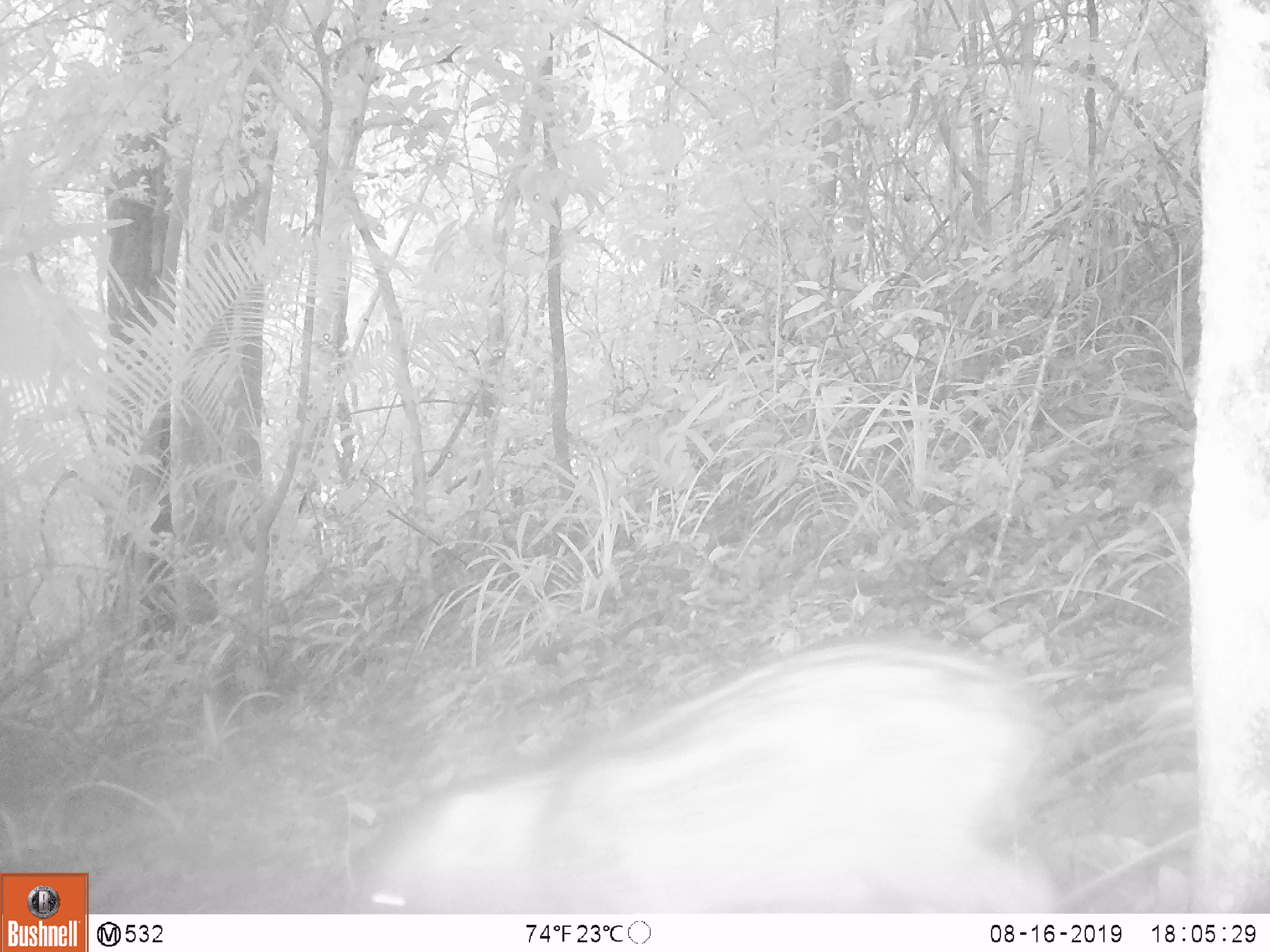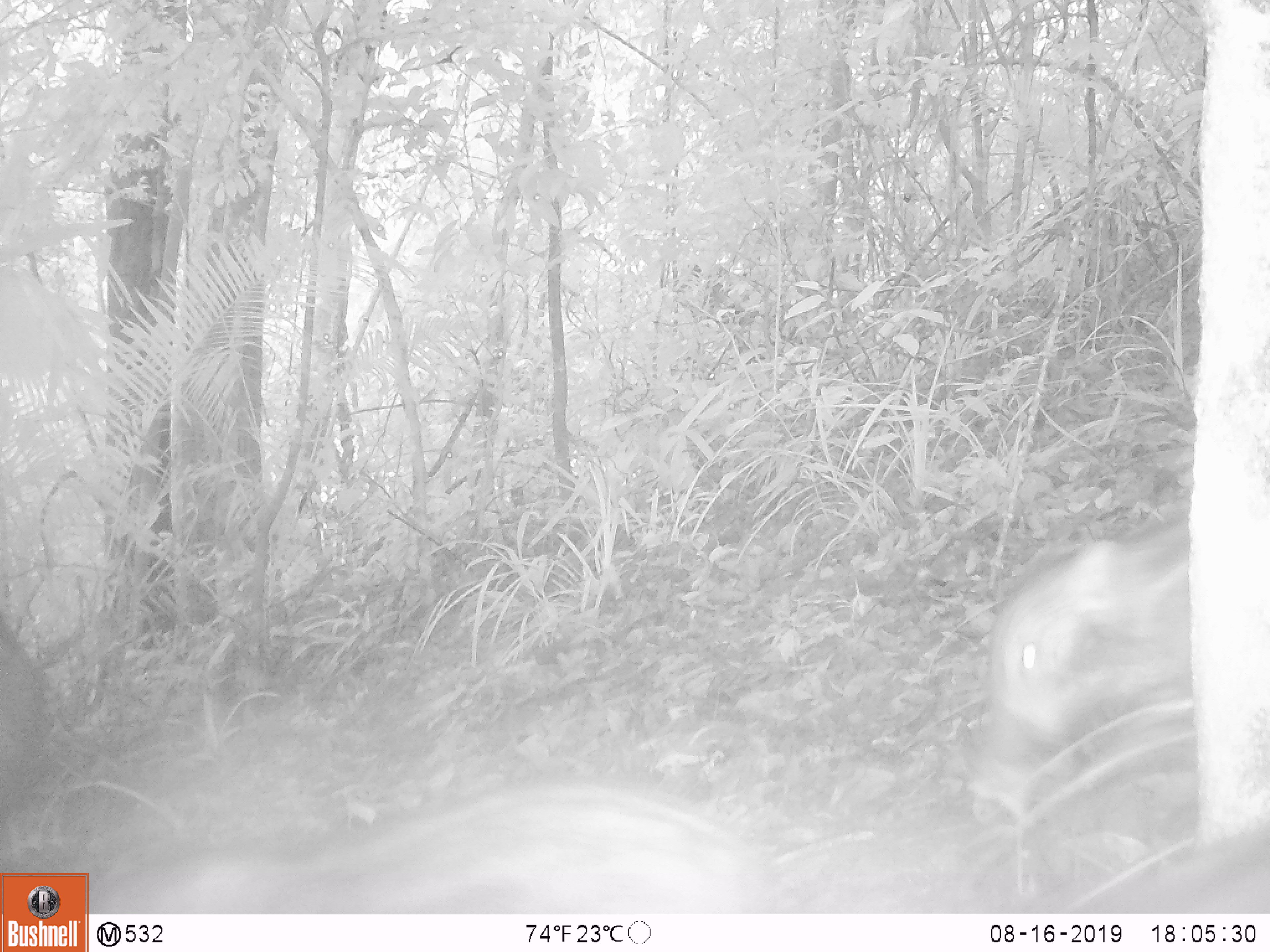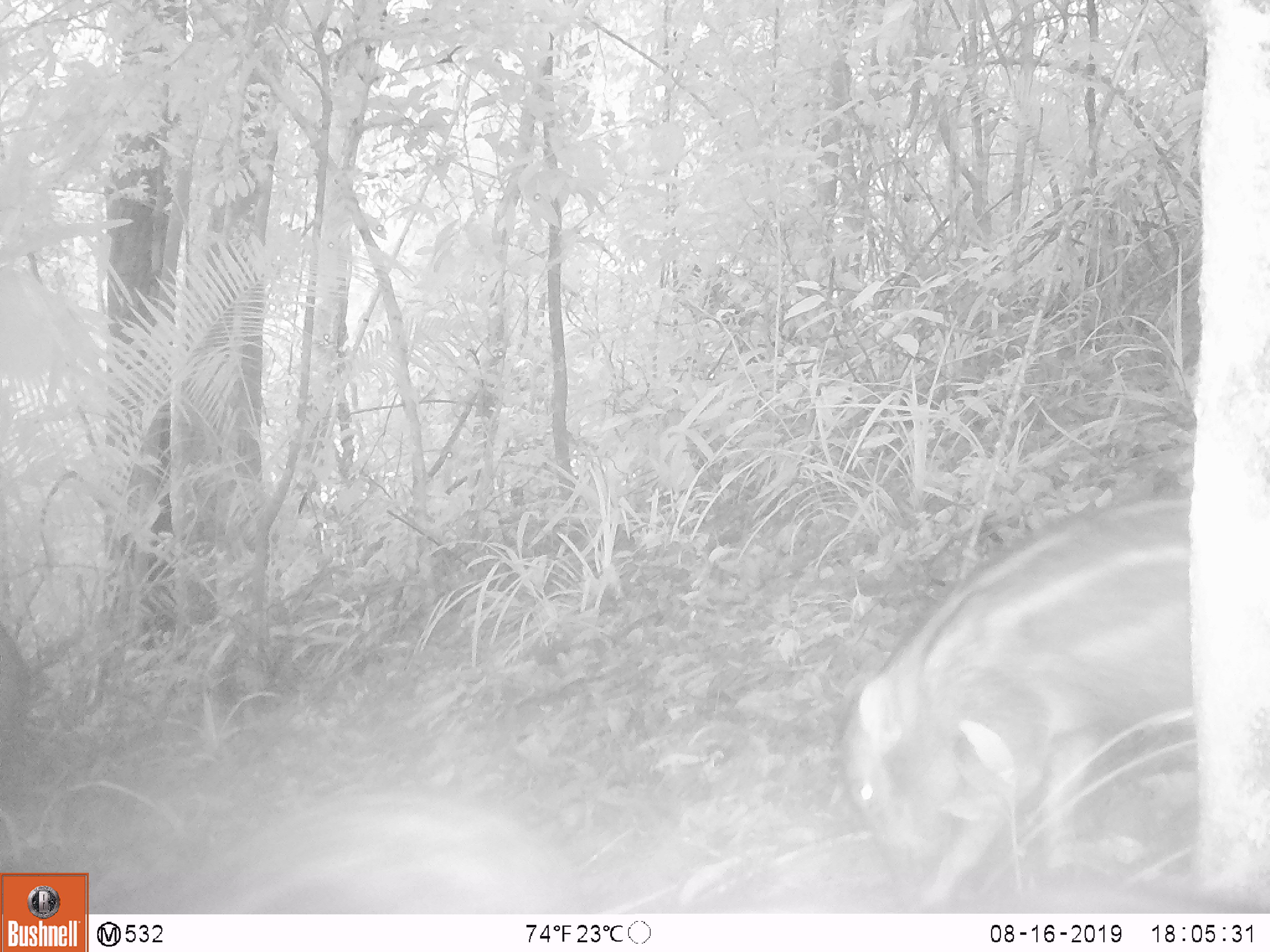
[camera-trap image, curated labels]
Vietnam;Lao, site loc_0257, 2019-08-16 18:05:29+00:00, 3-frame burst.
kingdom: Animalia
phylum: Chordata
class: Mammalia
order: Artiodactyla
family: Suidae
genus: Sus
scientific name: Sus scrofa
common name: eurasian wild pig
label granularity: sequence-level